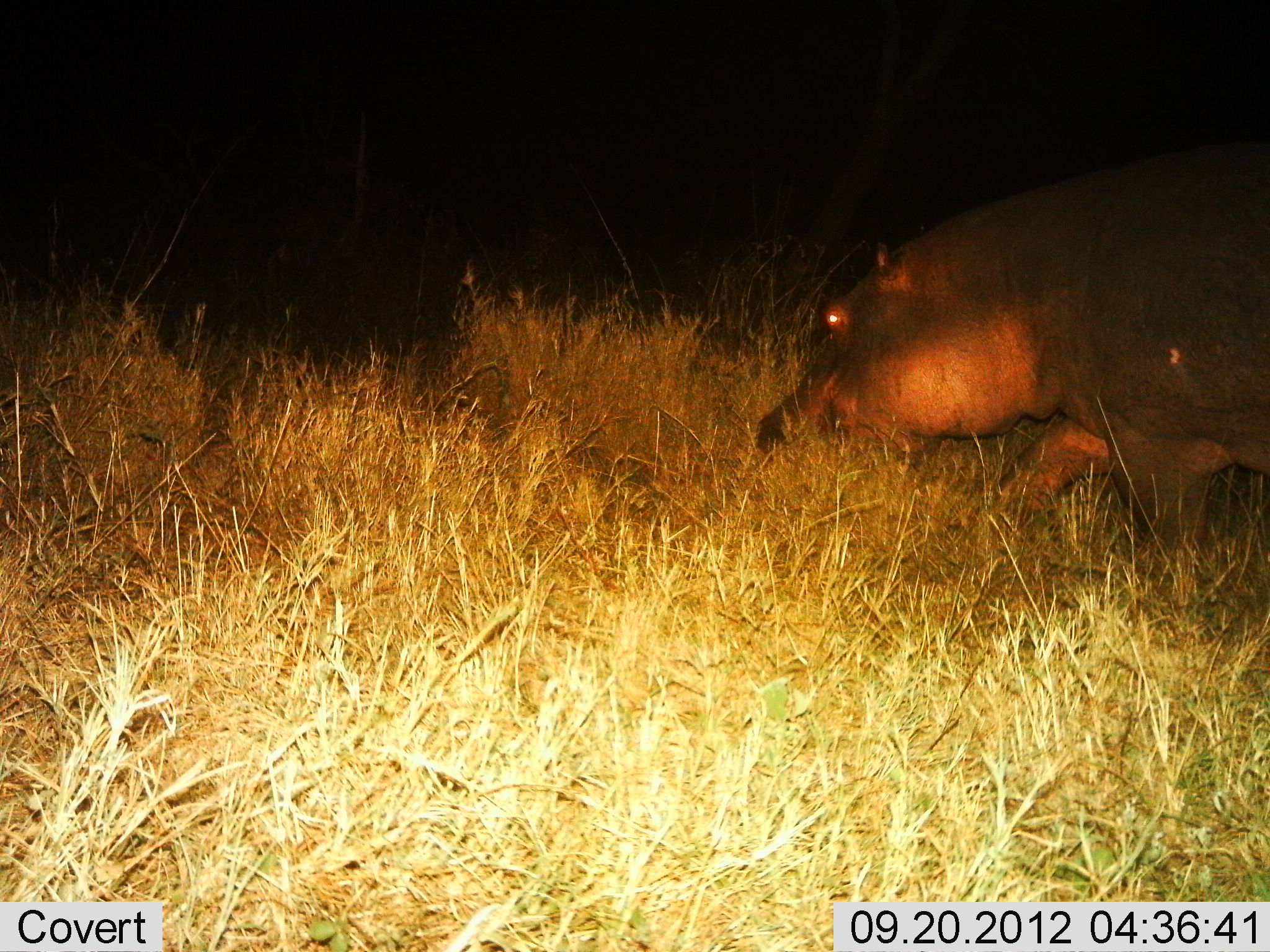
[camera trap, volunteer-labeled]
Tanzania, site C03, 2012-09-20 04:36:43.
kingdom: Animalia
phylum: Chordata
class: Mammalia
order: Artiodactyla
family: Hippopotamidae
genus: Hippopotamus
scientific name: Hippopotamus amphibius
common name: hippopotamus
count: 1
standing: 10%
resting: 10%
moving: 50%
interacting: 0%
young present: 10%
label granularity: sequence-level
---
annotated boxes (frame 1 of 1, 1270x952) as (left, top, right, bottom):
animal: (757, 141, 1269, 625)